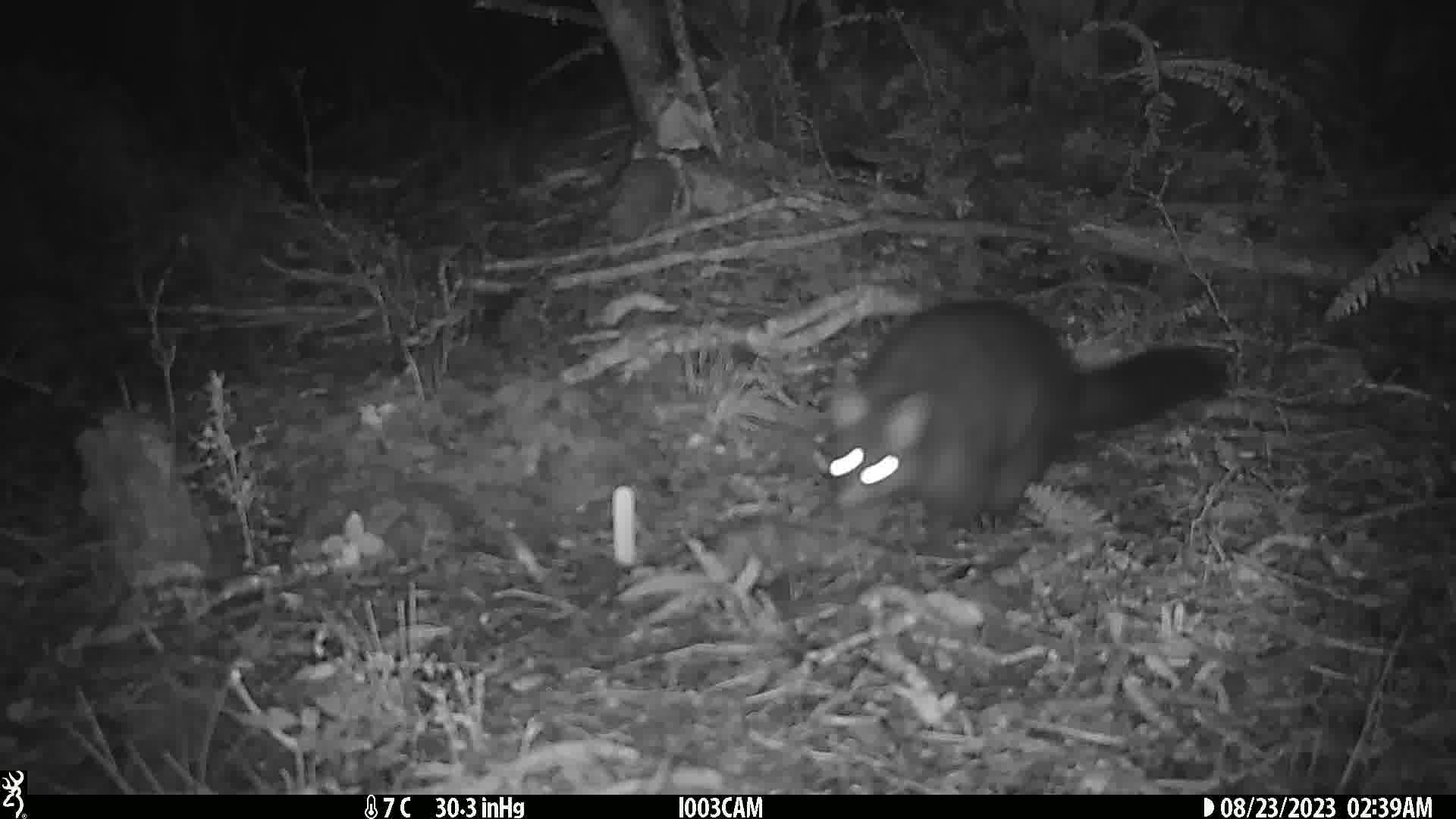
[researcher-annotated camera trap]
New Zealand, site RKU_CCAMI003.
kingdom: Animalia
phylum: Chordata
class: Mammalia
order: Diprotodontia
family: Phalangeridae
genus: Trichosurus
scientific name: Trichosurus vulpecula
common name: common brushtail possum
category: possum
Possum (common brushtail possum) (Trichosurus vulpecula).